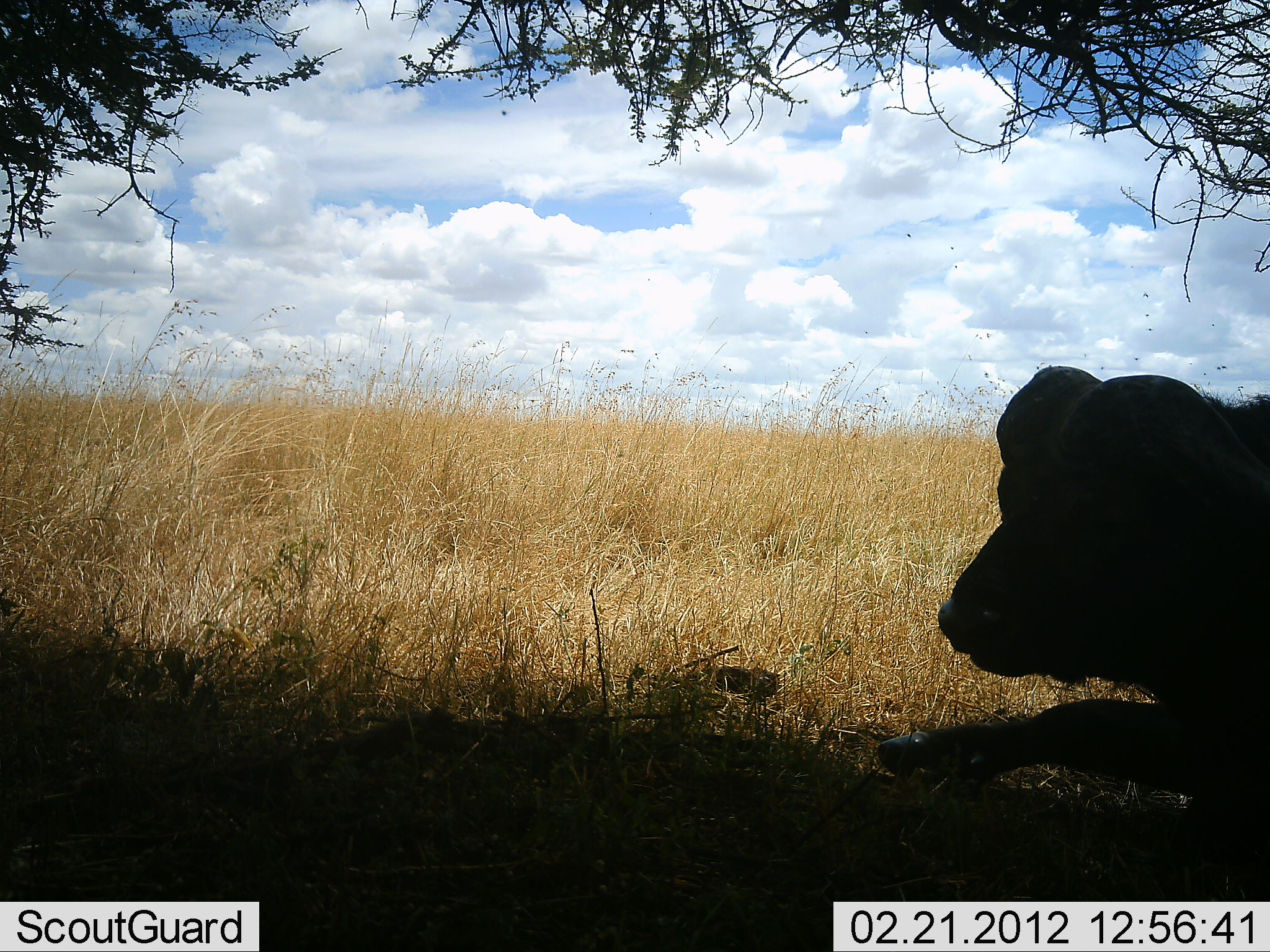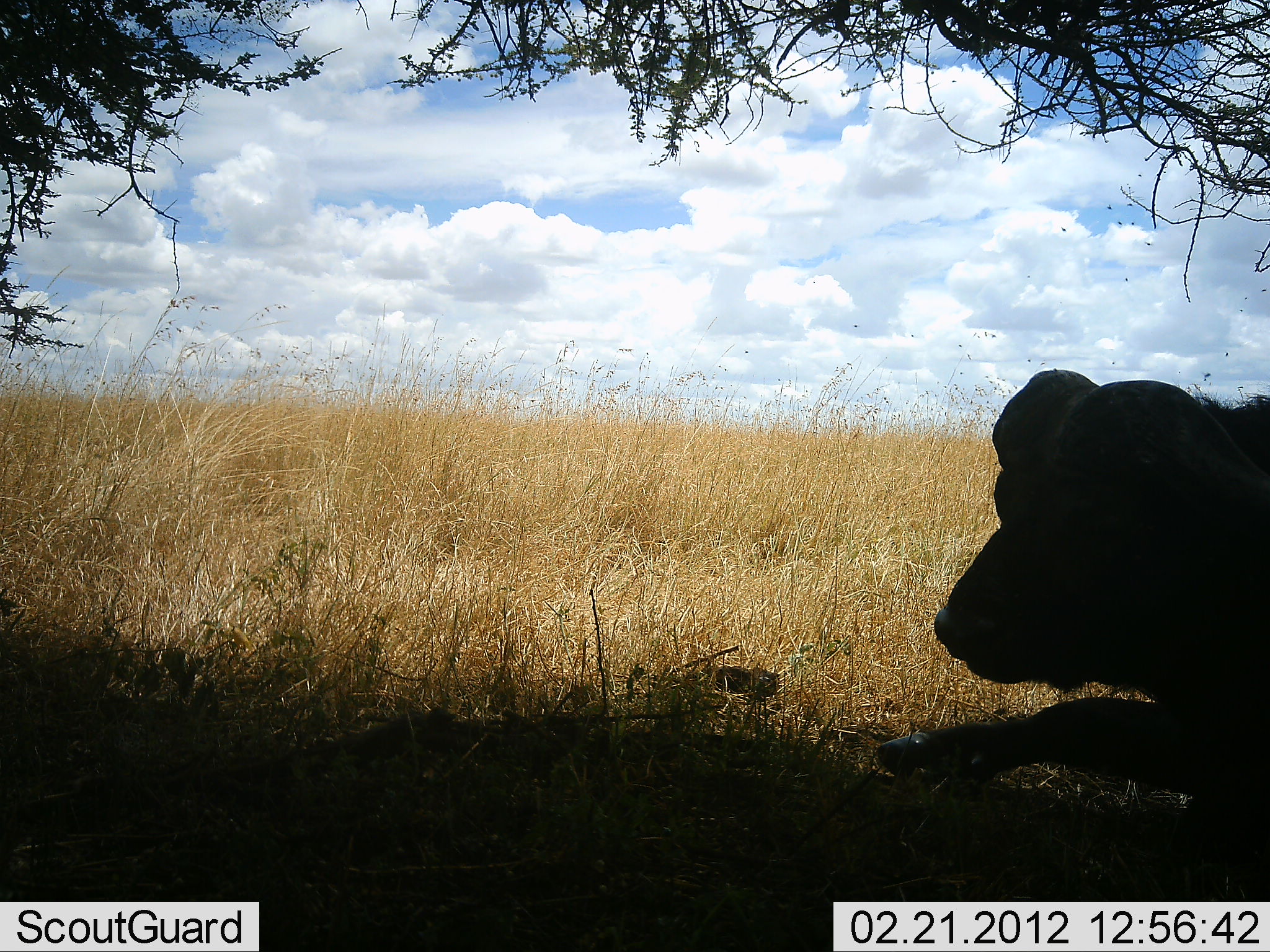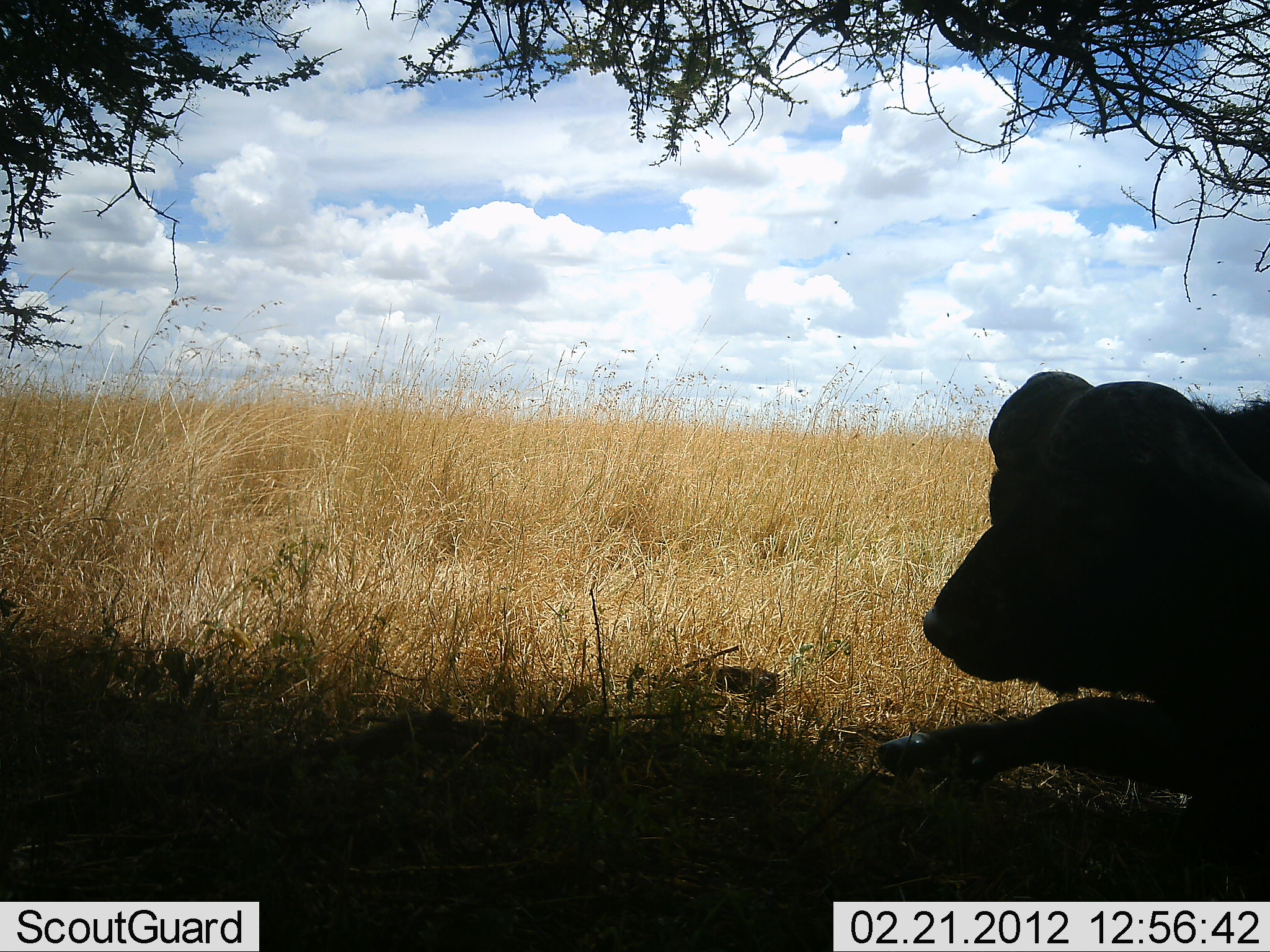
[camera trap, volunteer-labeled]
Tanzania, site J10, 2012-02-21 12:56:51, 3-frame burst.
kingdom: Animalia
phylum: Chordata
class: Mammalia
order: Artiodactyla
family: Bovidae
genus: Syncerus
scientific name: Syncerus caffer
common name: cape buffalo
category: buffalo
Buffalo (cape buffalo) (Syncerus caffer), count 1. Behavior (volunteer vote fractions): standing 0%, resting 95%, moving 5%, interacting 0%. Young present (vote fraction): 0%. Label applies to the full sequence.